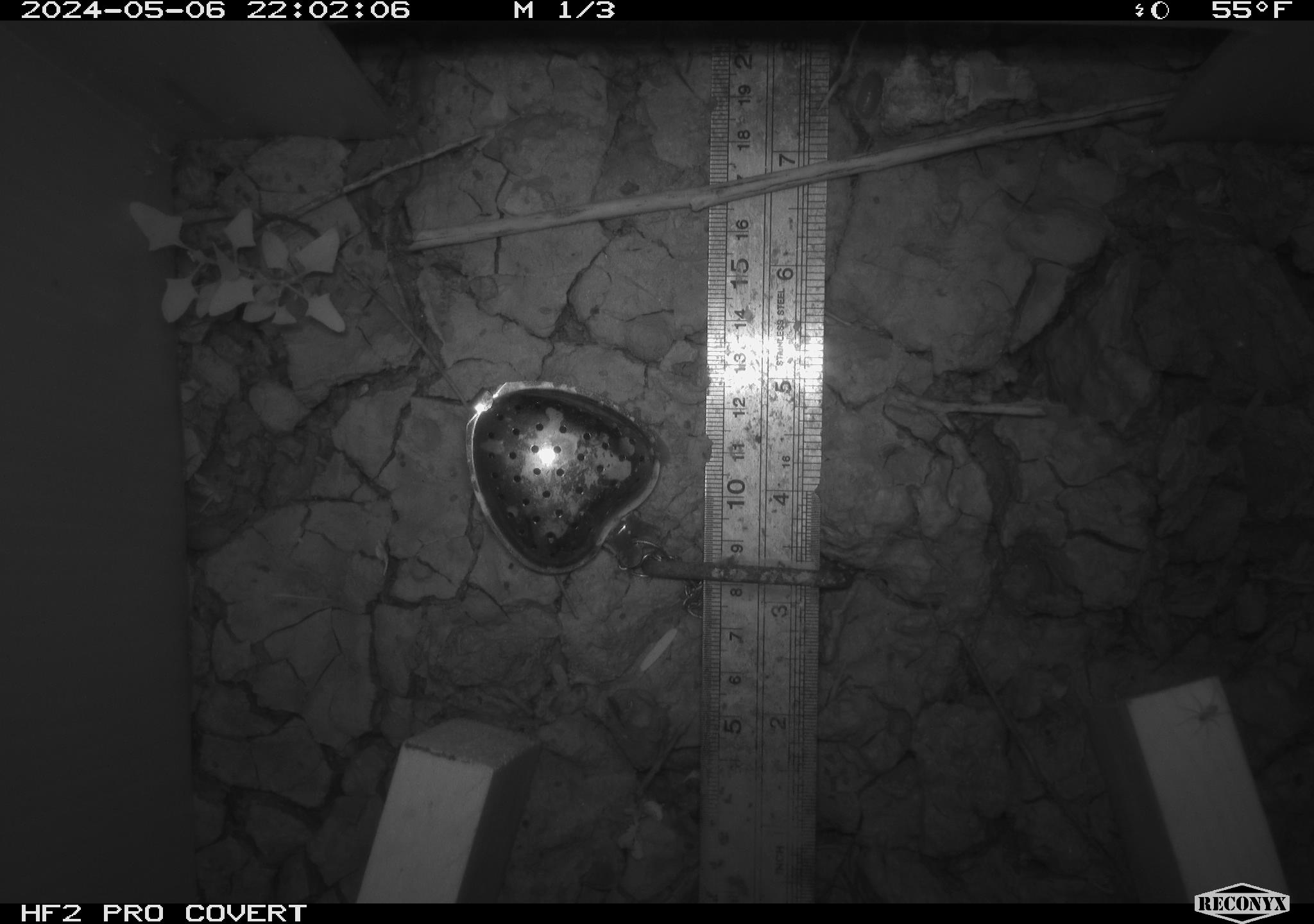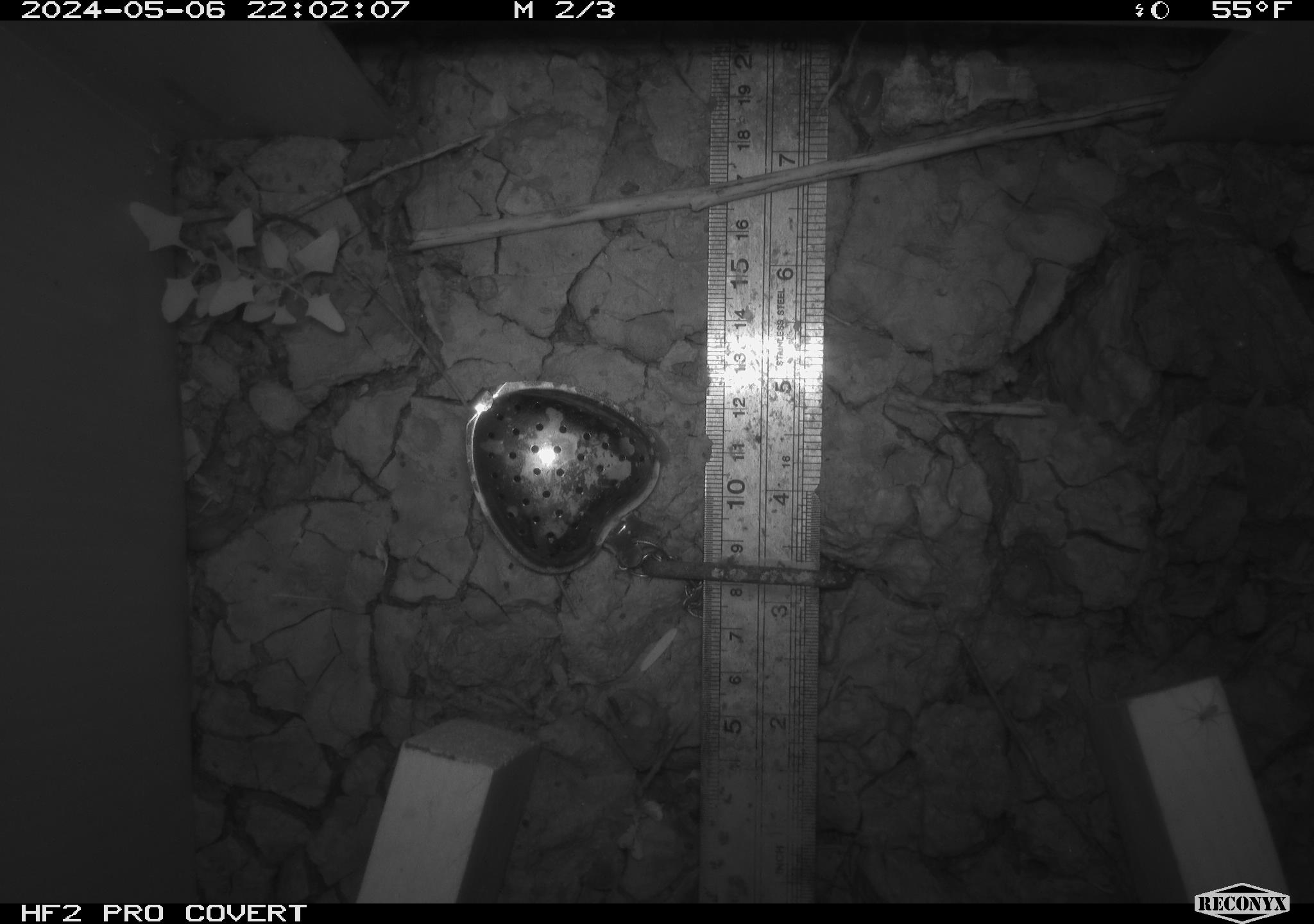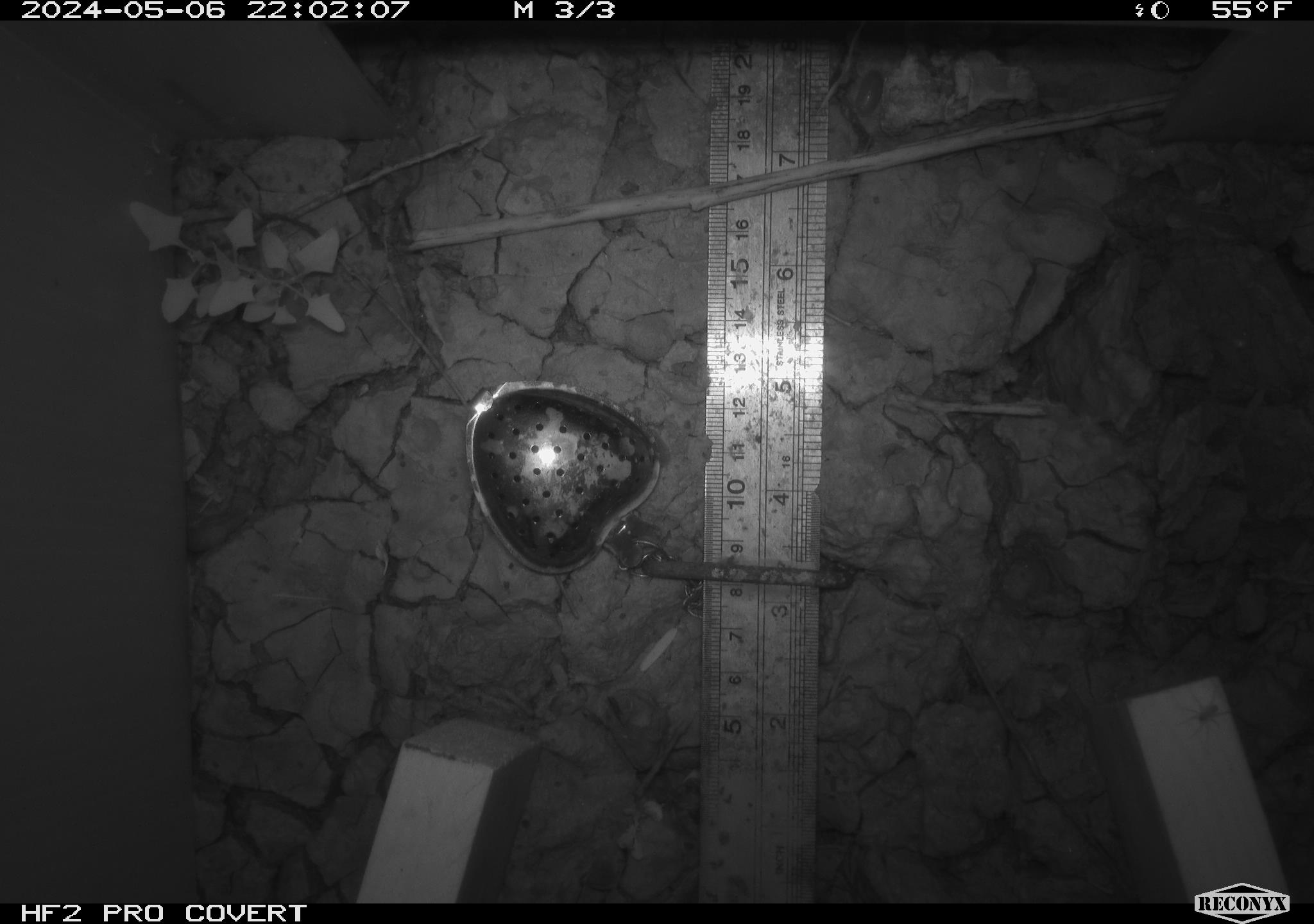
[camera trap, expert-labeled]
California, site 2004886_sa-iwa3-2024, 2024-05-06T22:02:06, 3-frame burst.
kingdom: Animalia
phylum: Arthropoda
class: Malacostraca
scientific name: Malacostraca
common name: amphipods, crabs, isopods, krill, lobsters and shrimps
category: malacostracan